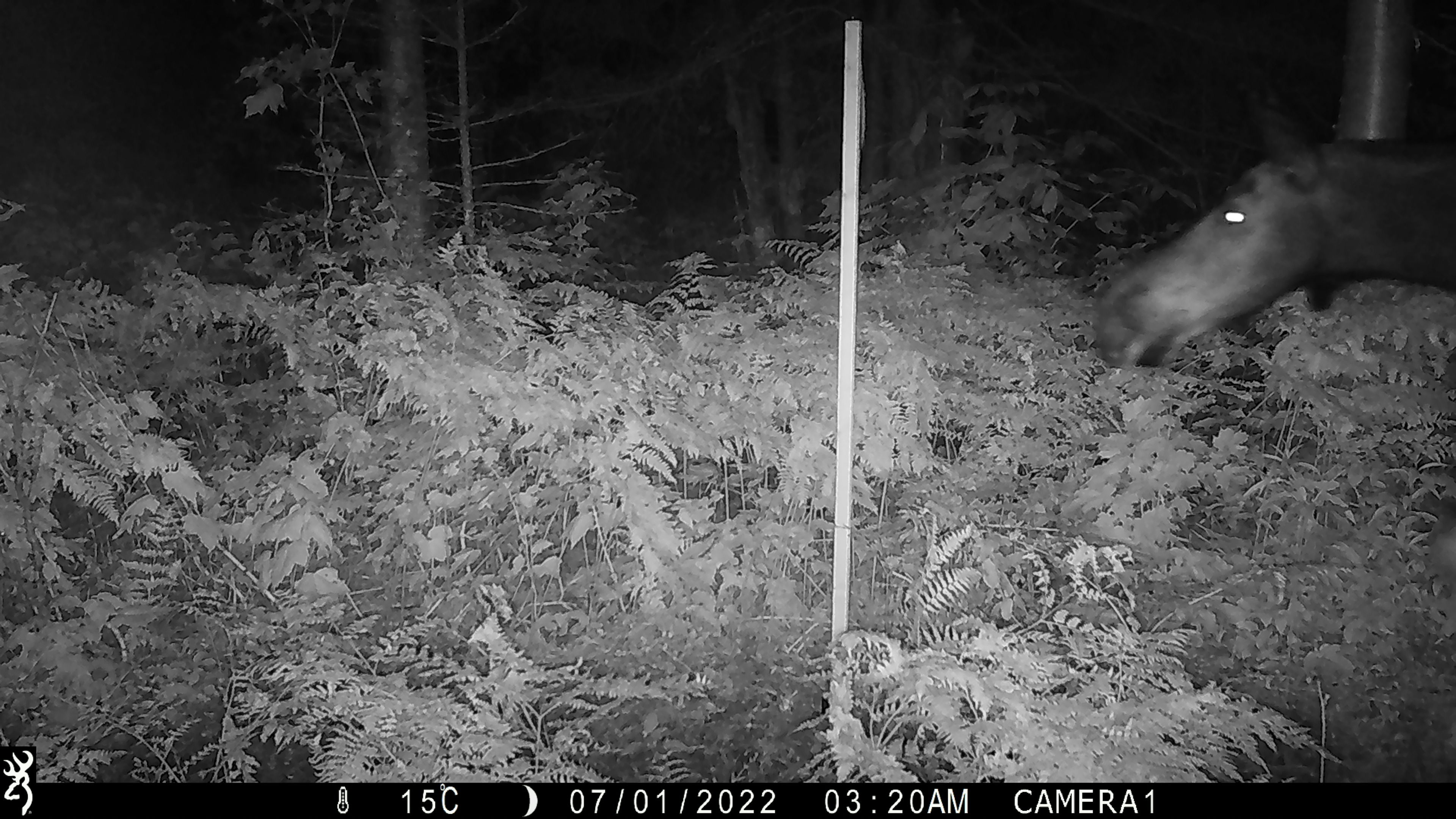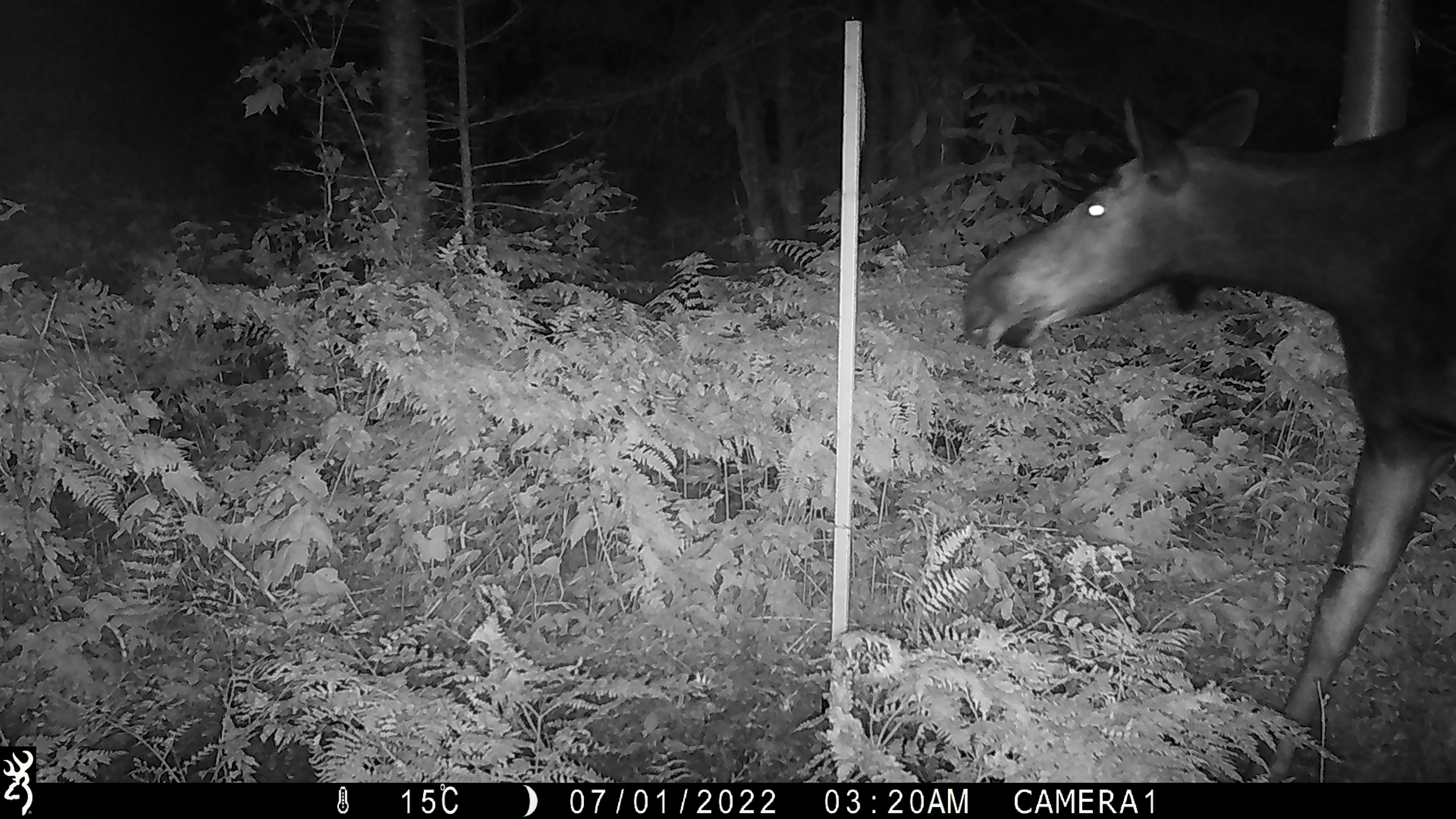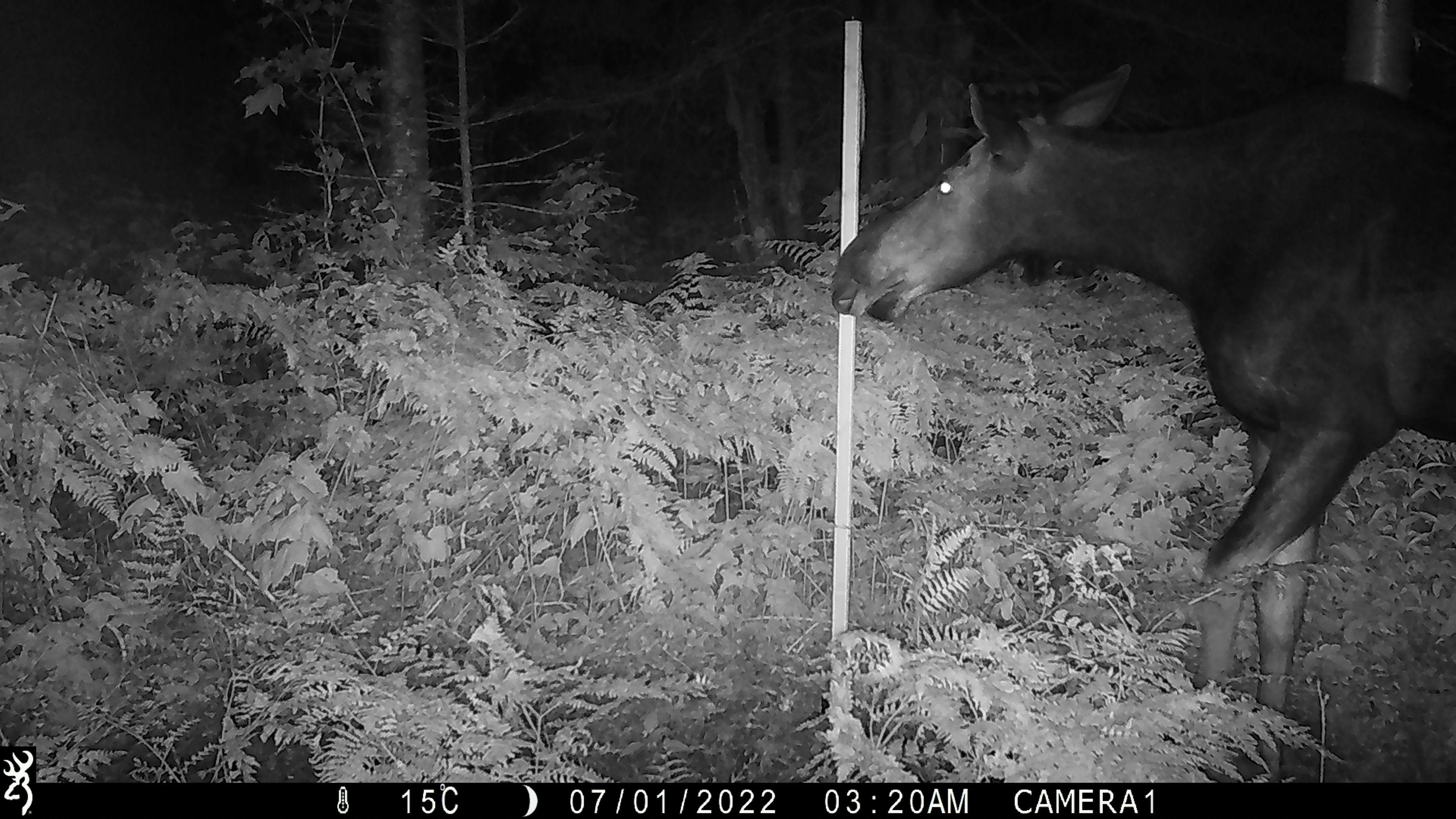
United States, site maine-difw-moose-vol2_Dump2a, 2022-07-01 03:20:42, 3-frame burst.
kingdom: Animalia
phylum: Chordata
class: Mammalia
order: Artiodactyla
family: Cervidae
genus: Alces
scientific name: Alces alces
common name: moose